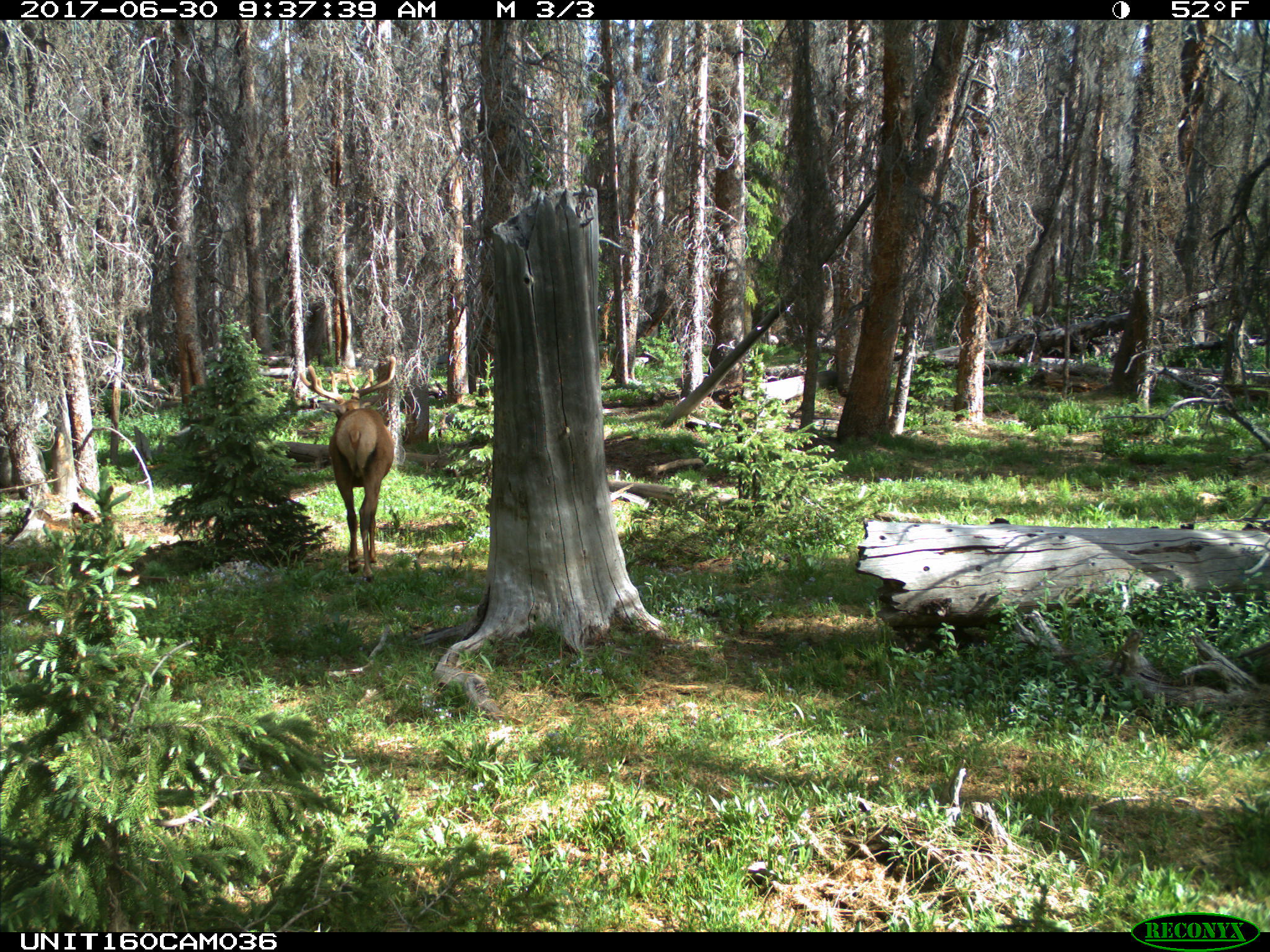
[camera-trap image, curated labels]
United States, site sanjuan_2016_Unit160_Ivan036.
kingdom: Animalia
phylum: Chordata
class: Mammalia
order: Artiodactyla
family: Cervidae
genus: Cervus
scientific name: Cervus elaphus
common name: red deer